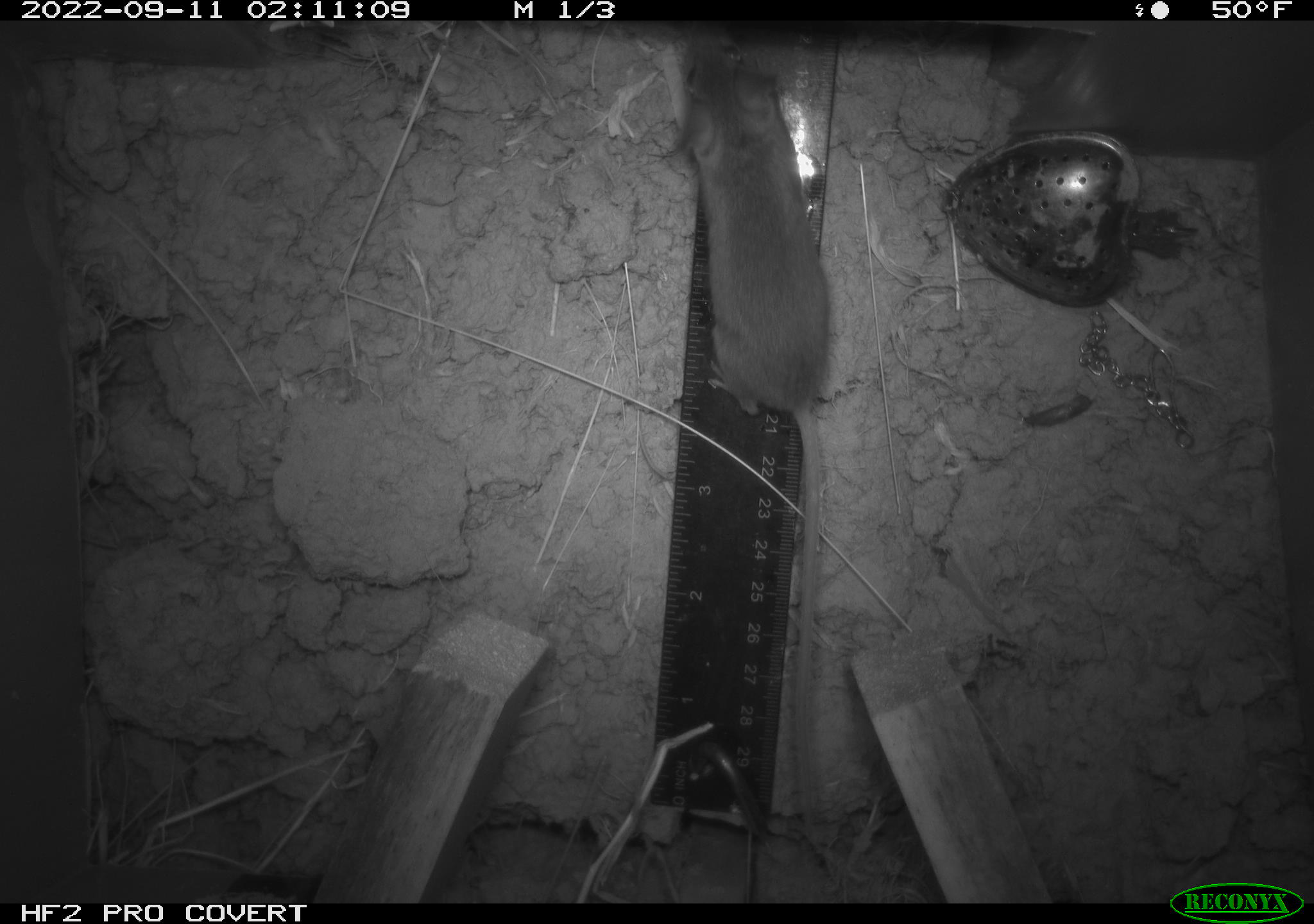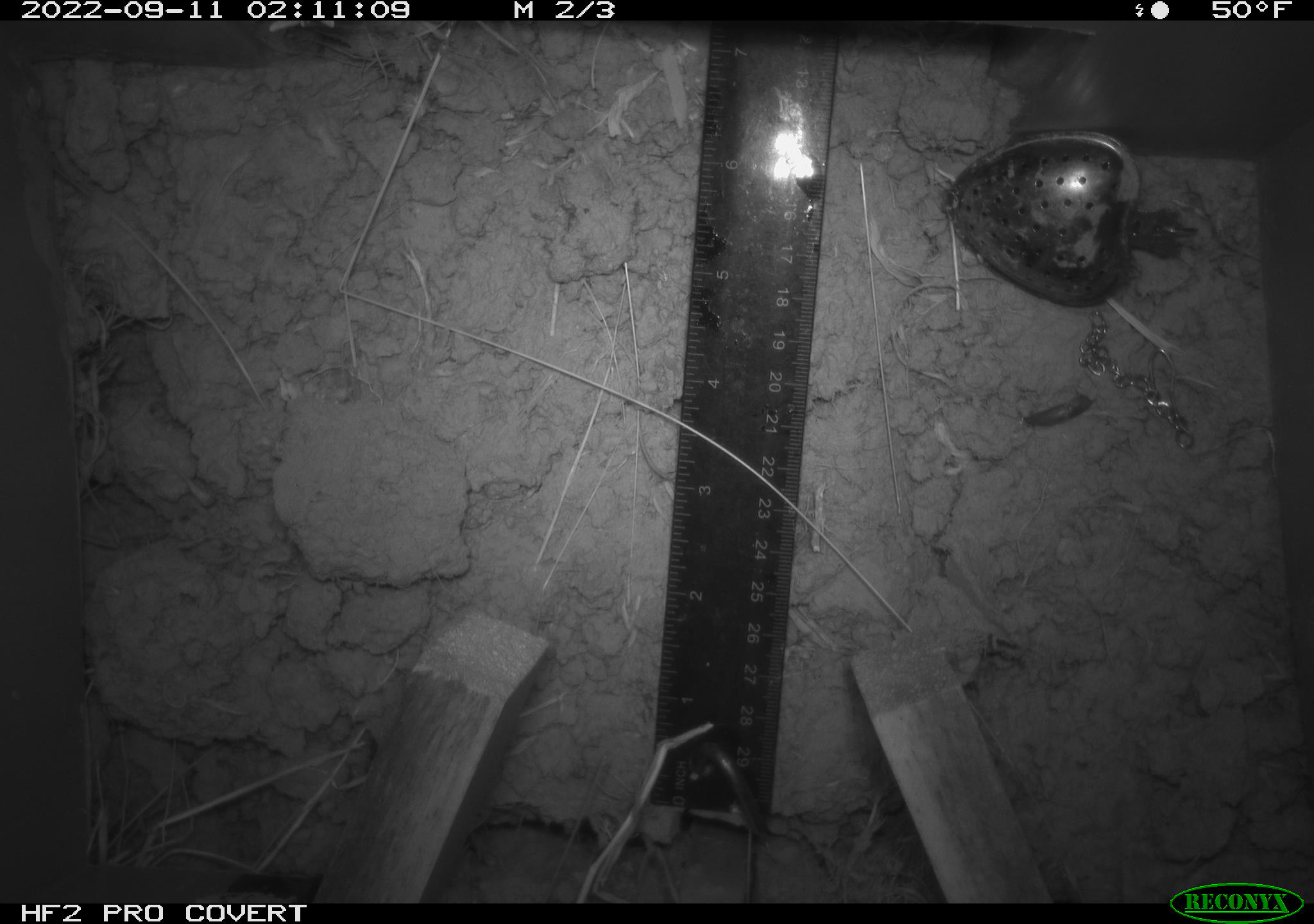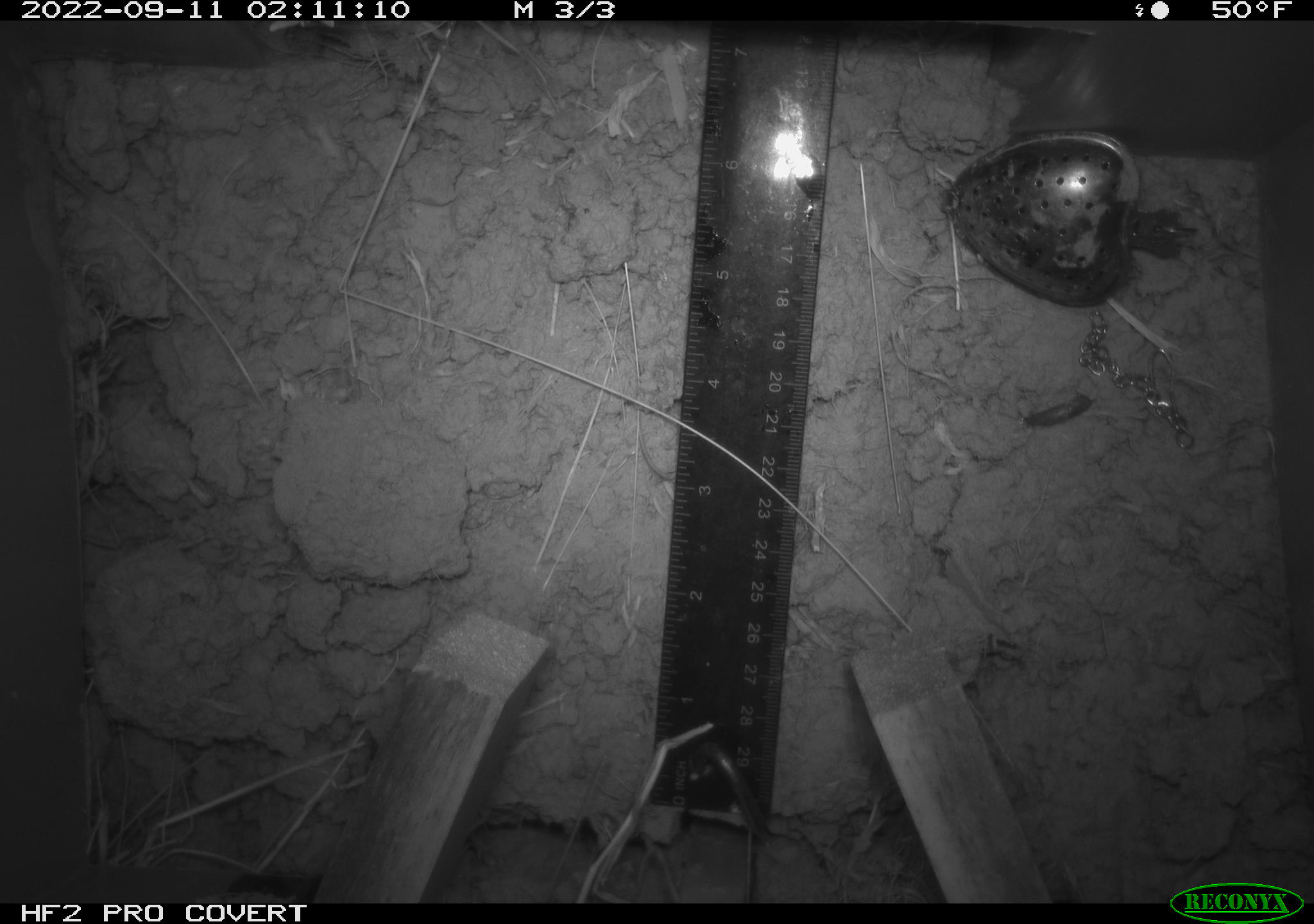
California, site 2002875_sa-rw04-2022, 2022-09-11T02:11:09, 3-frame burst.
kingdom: Animalia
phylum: Chordata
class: Mammalia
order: Rodentia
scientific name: Rodentia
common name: mouse species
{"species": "mouse species (Rodentia)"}